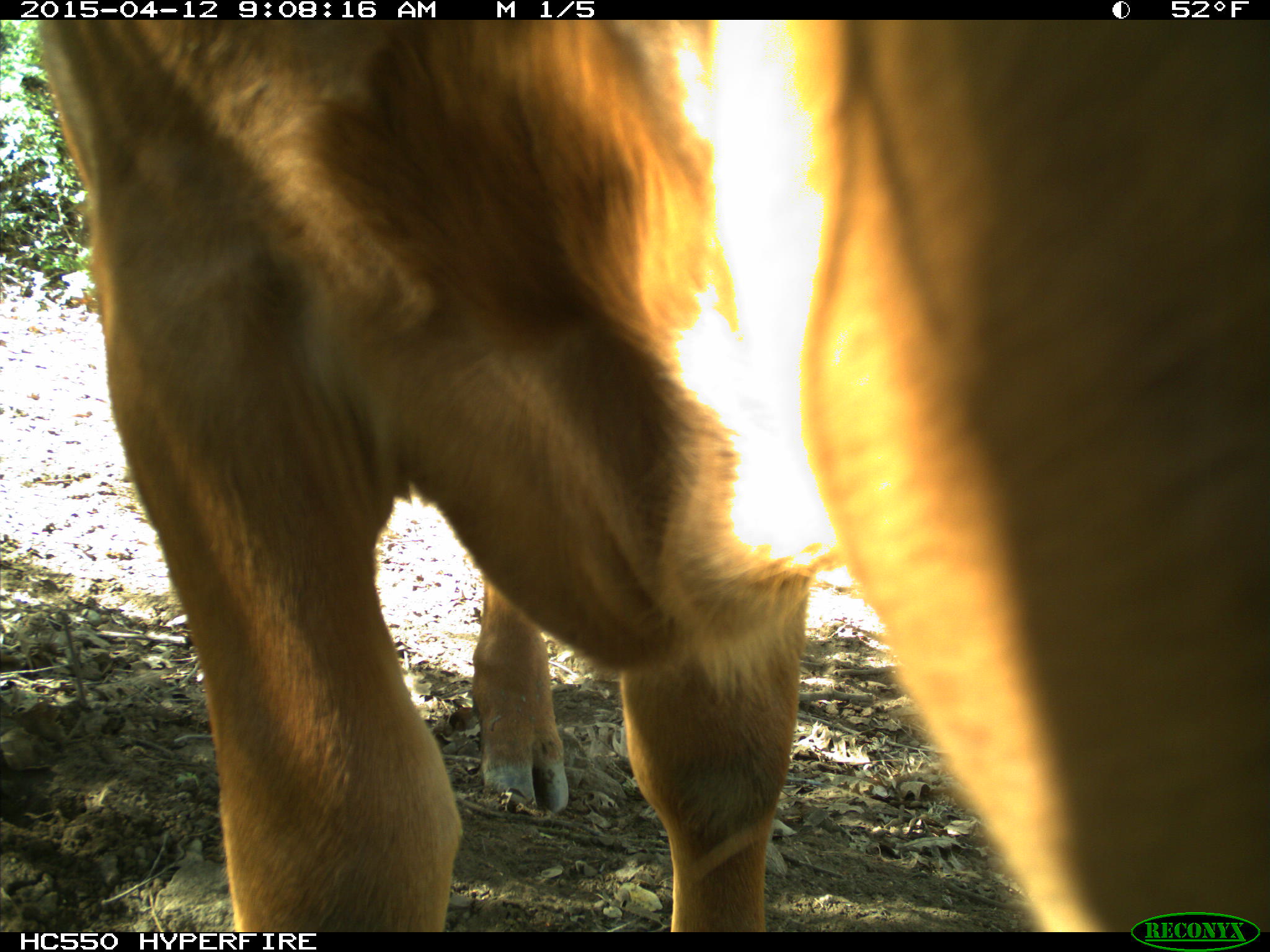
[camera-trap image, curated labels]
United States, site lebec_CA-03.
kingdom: Animalia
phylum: Chordata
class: Mammalia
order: Artiodactyla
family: Bovidae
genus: Bos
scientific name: Bos taurus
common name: domestic cow